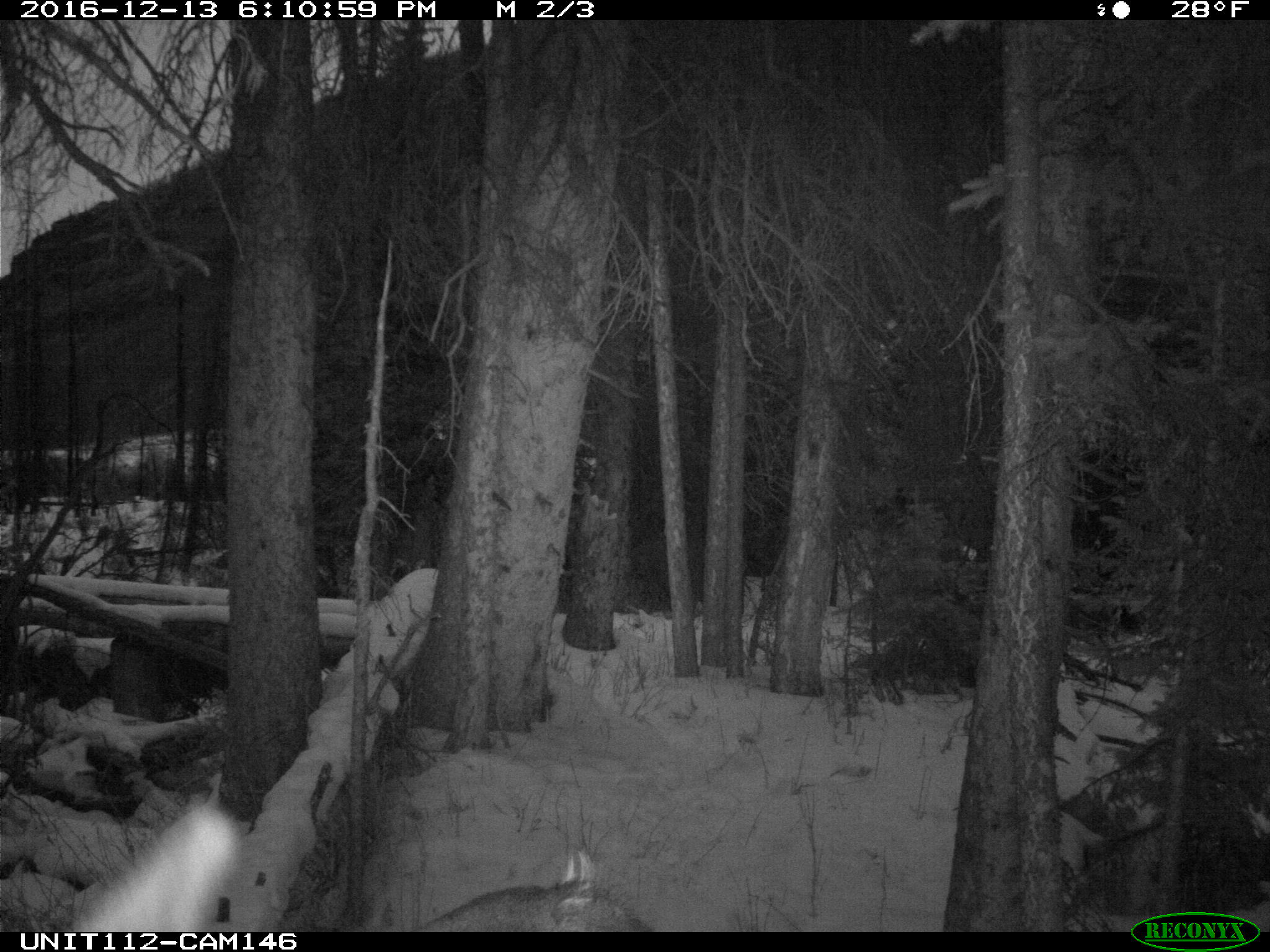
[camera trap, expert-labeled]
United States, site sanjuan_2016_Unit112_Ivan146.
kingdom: Animalia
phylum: Chordata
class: Mammalia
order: Artiodactyla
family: Cervidae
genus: Cervus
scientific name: Cervus elaphus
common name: red deer